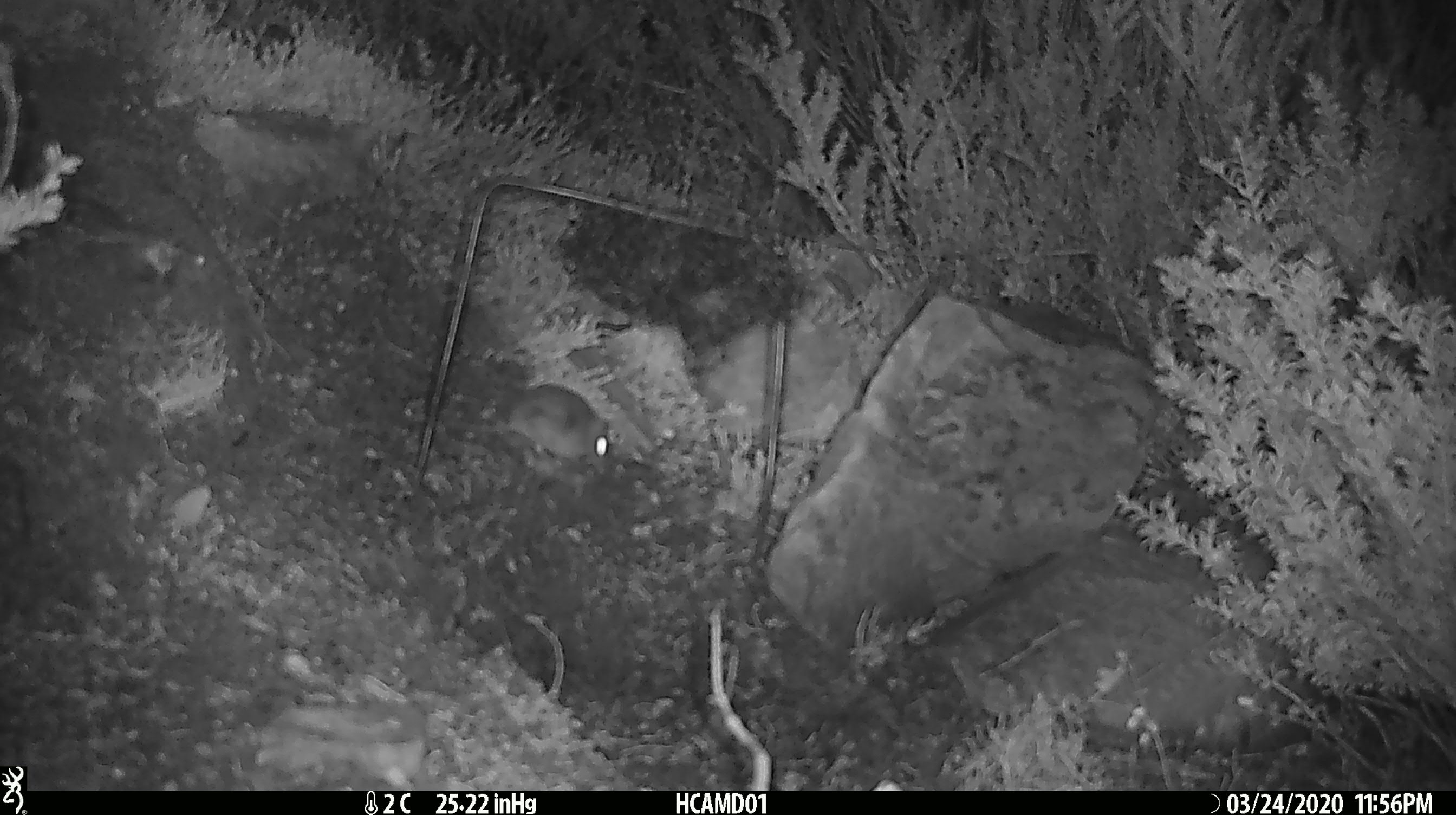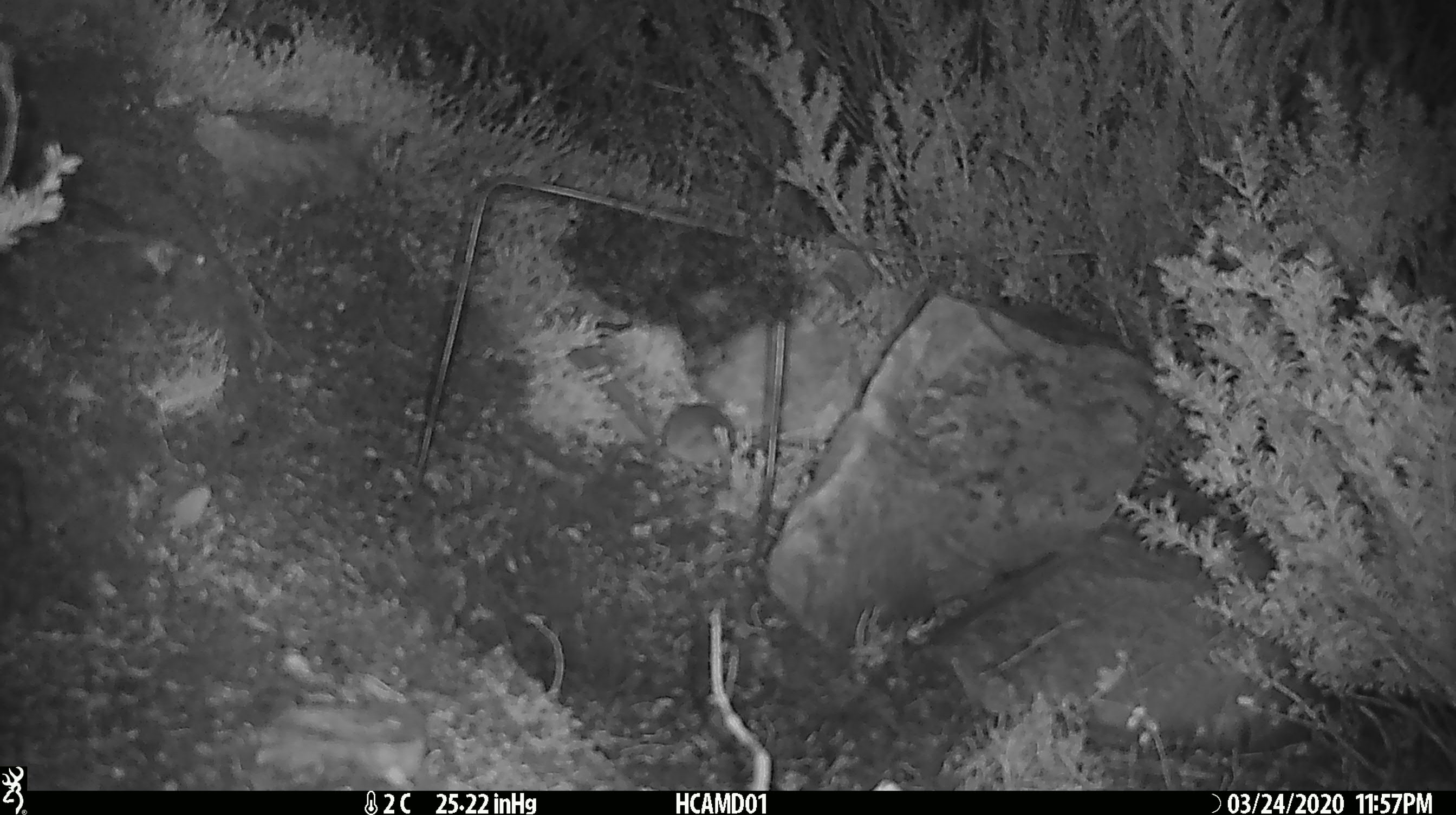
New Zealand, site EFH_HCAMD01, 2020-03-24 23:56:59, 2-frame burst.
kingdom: Animalia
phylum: Chordata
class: Mammalia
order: Rodentia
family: Muridae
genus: Mus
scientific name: Mus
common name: mouse